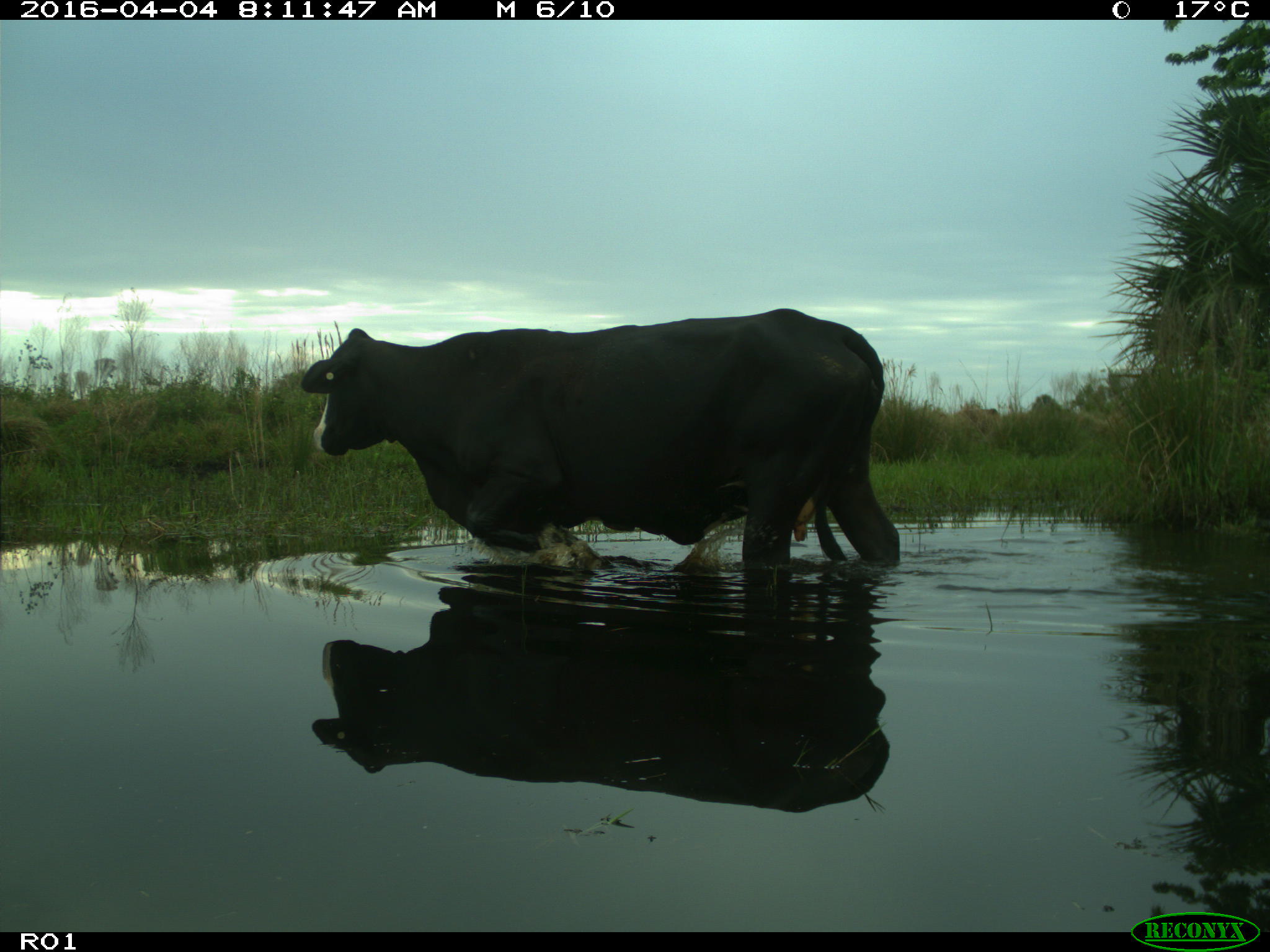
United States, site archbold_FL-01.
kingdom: Animalia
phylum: Chordata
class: Mammalia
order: Artiodactyla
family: Bovidae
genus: Bos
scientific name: Bos taurus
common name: domestic cow